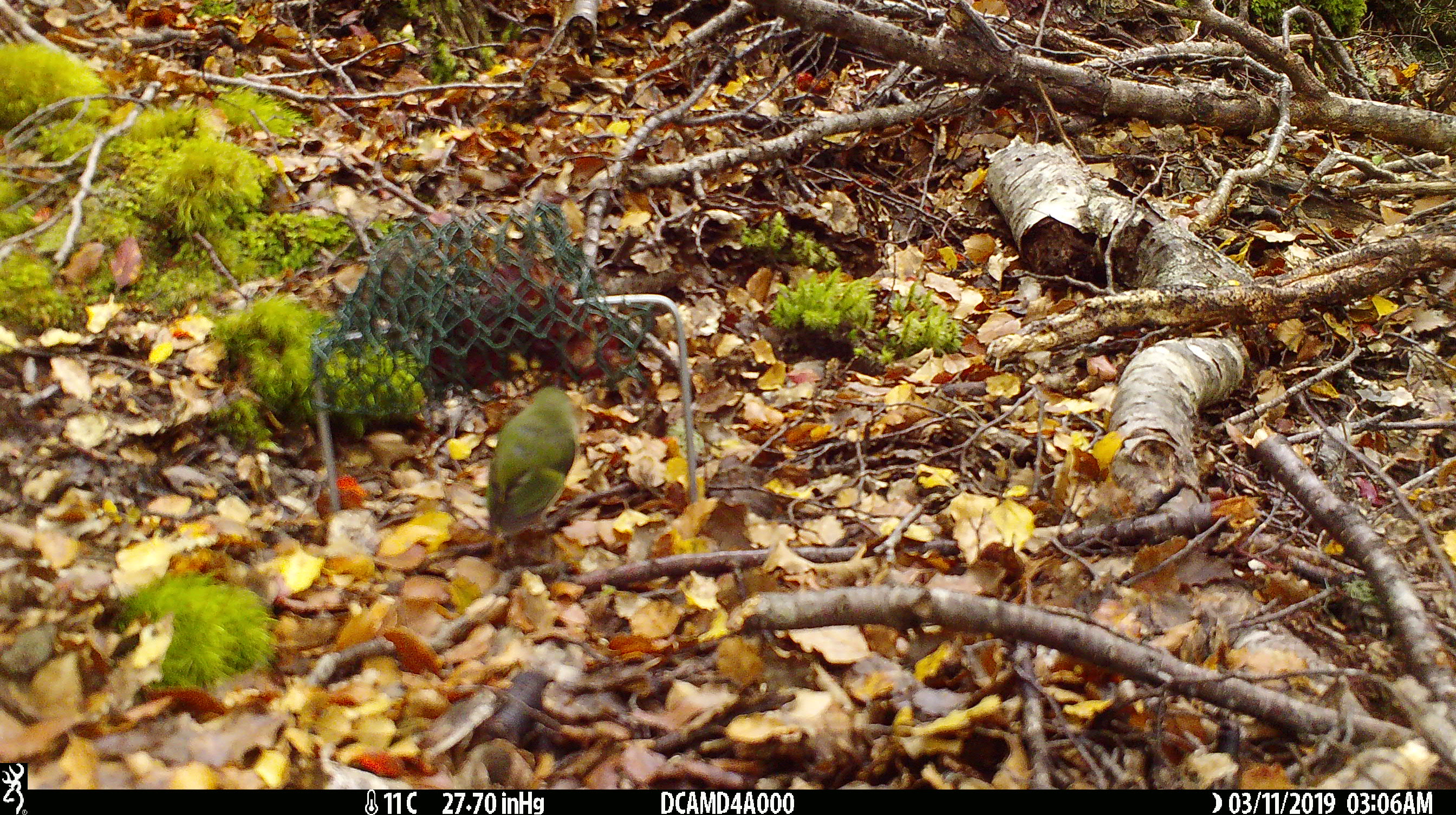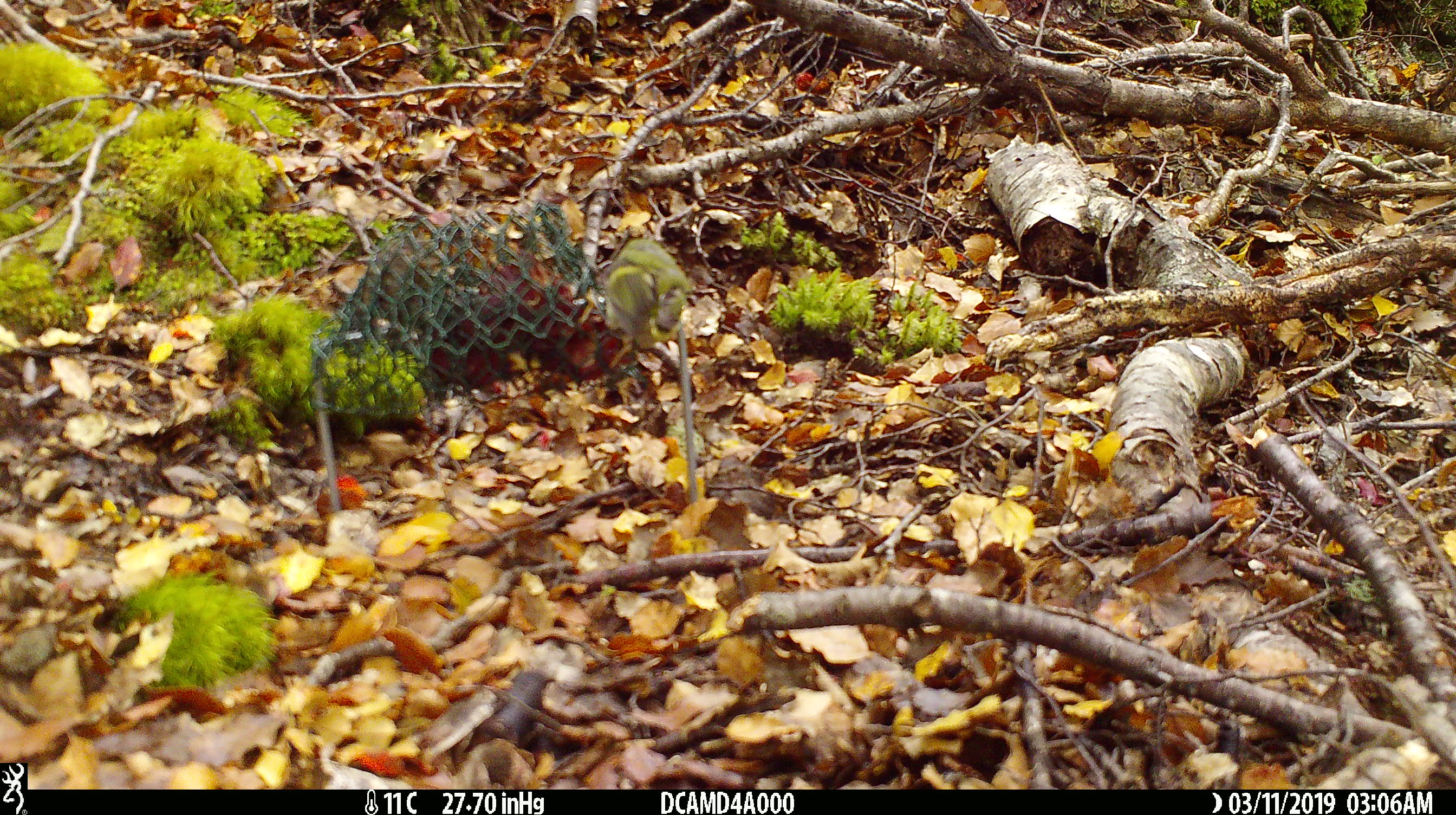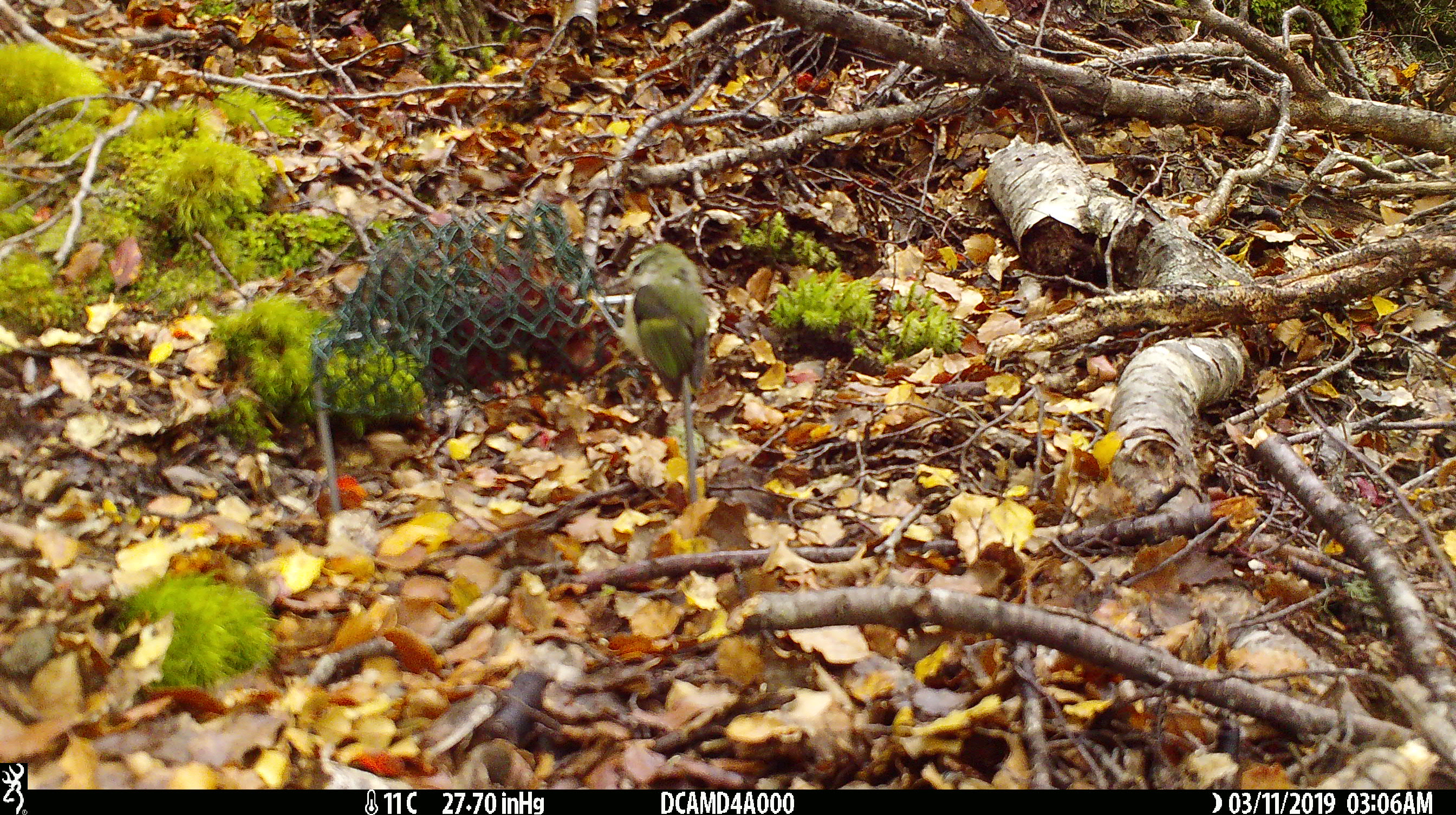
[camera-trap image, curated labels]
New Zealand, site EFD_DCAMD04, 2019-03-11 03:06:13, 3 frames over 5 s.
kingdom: Animalia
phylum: Chordata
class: Aves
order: Passeriformes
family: Acanthisittidae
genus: Acanthisitta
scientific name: Acanthisitta chloris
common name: rifleman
Rifleman (Acanthisitta chloris).